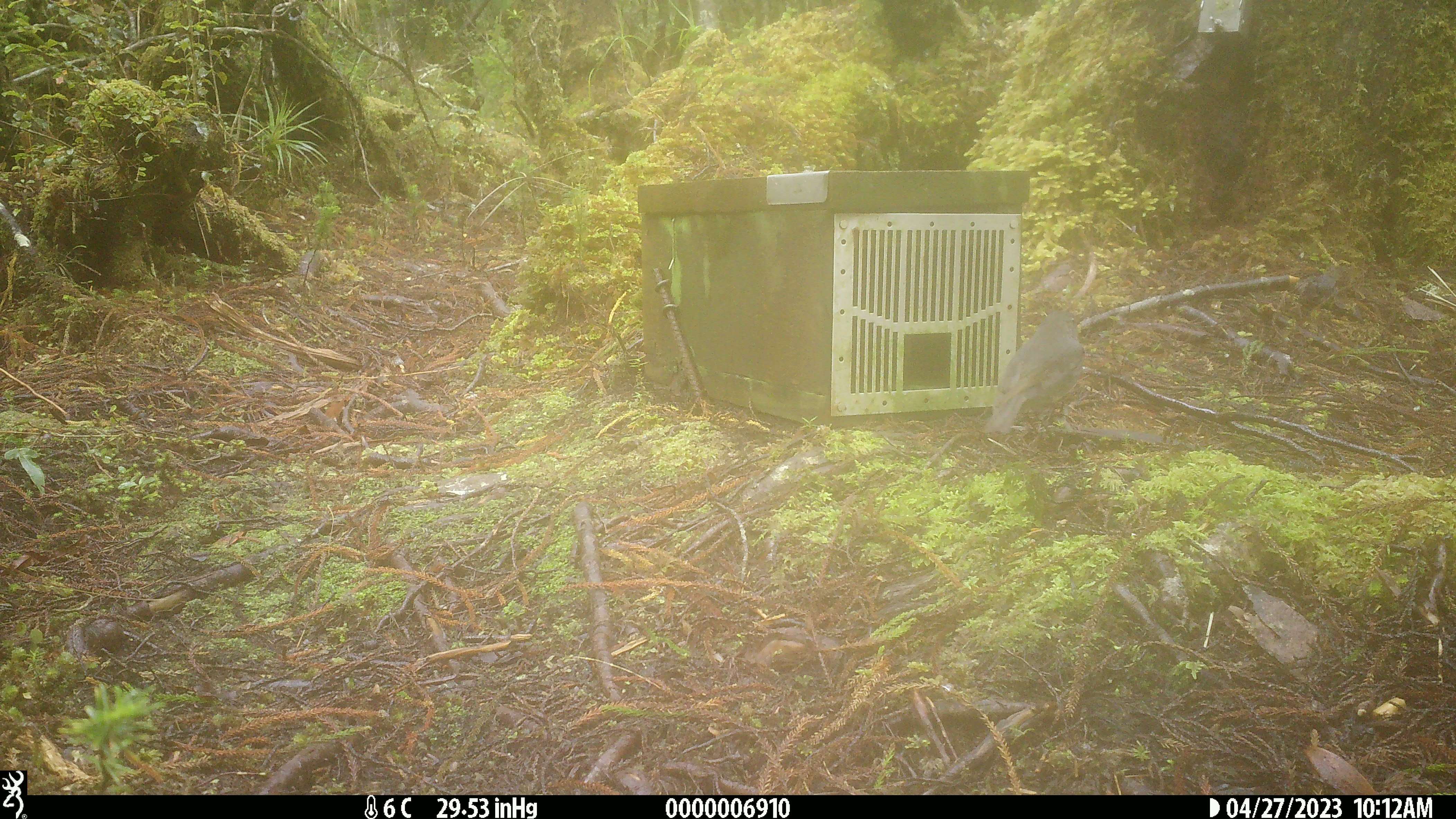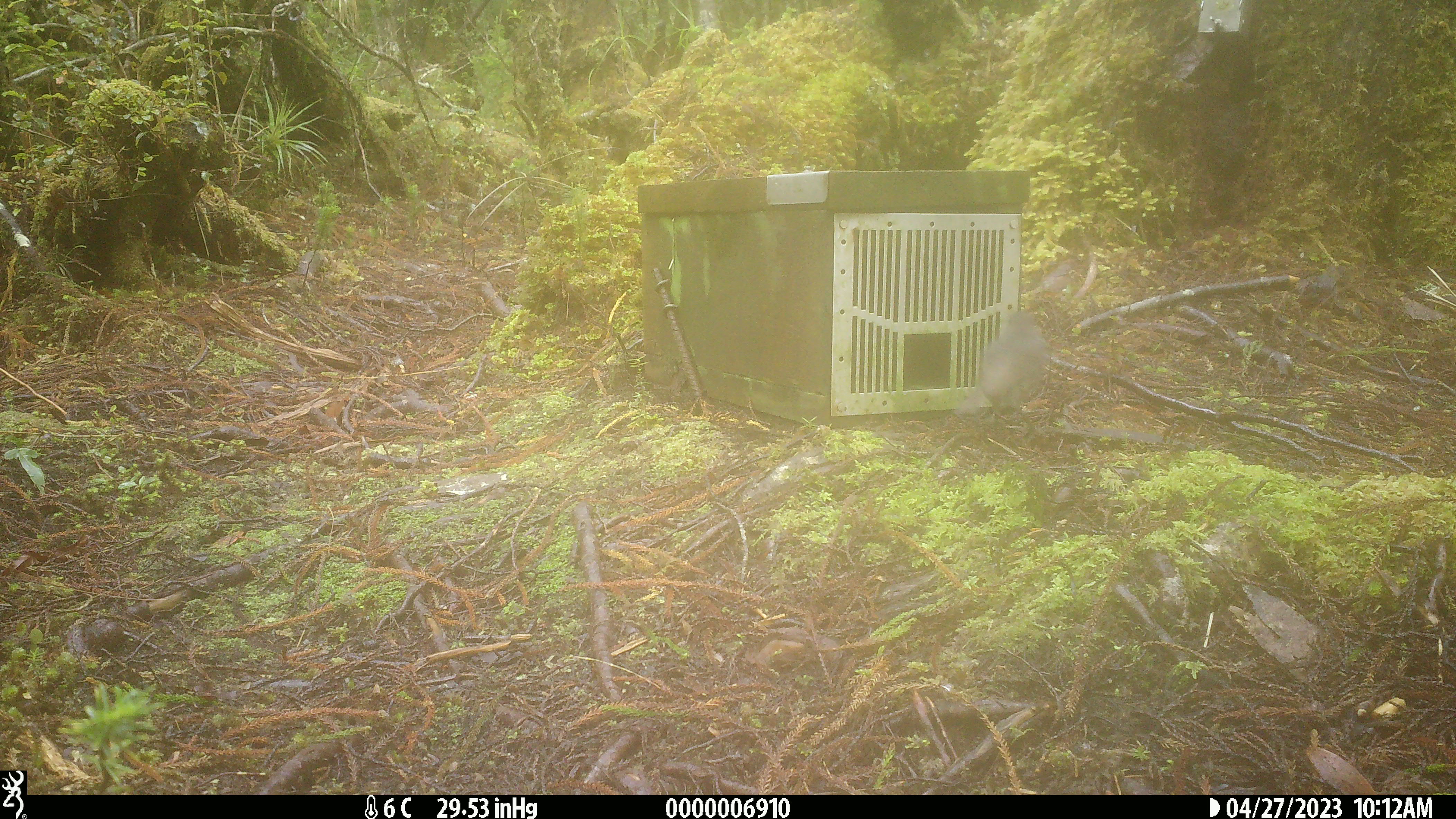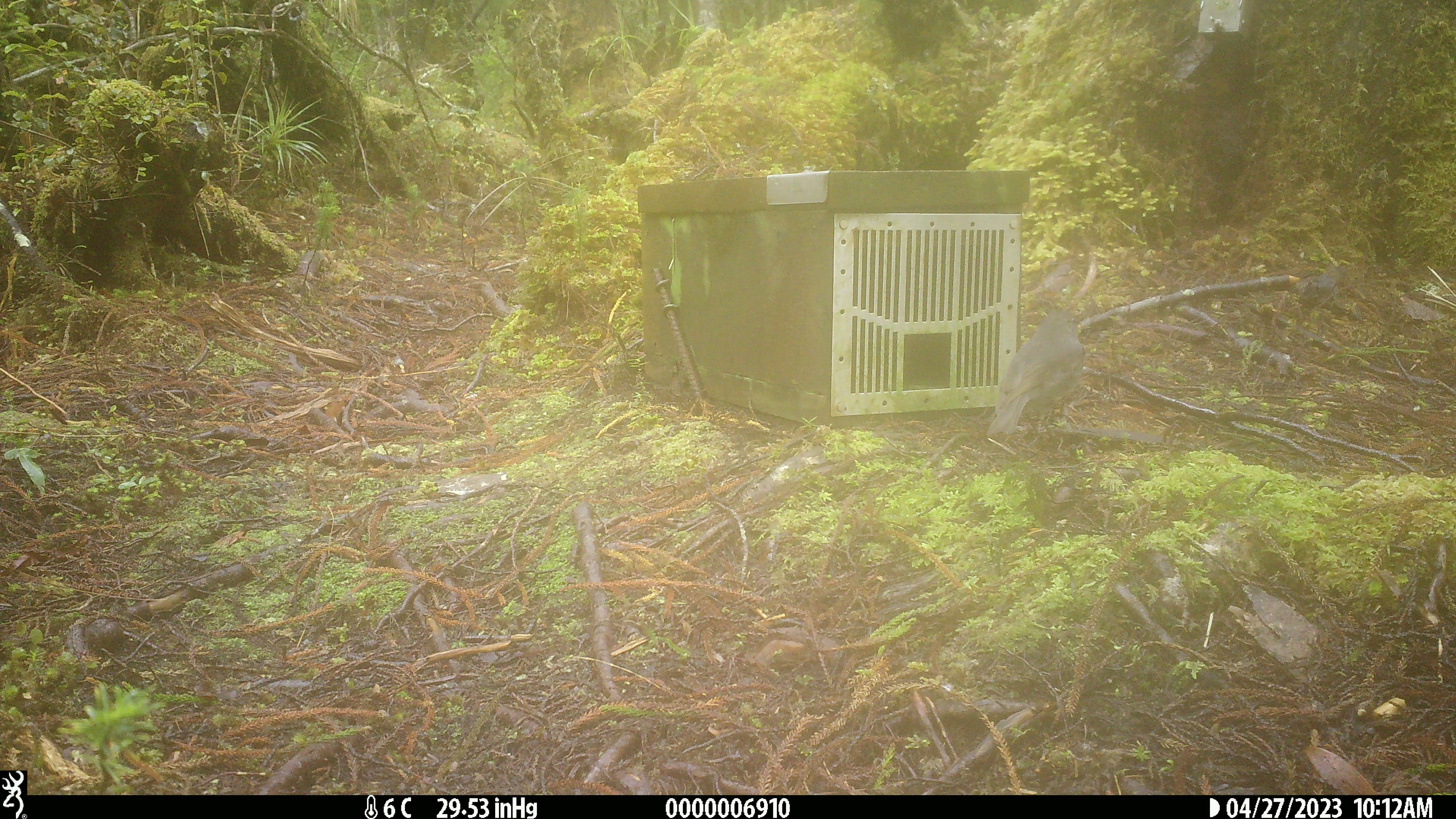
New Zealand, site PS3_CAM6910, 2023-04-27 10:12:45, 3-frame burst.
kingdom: Animalia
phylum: Chordata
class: Aves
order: Passeriformes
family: Petroicidae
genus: Petroica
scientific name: Petroica australis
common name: new zealand robin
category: robin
Robin (new zealand robin) (Petroica australis).